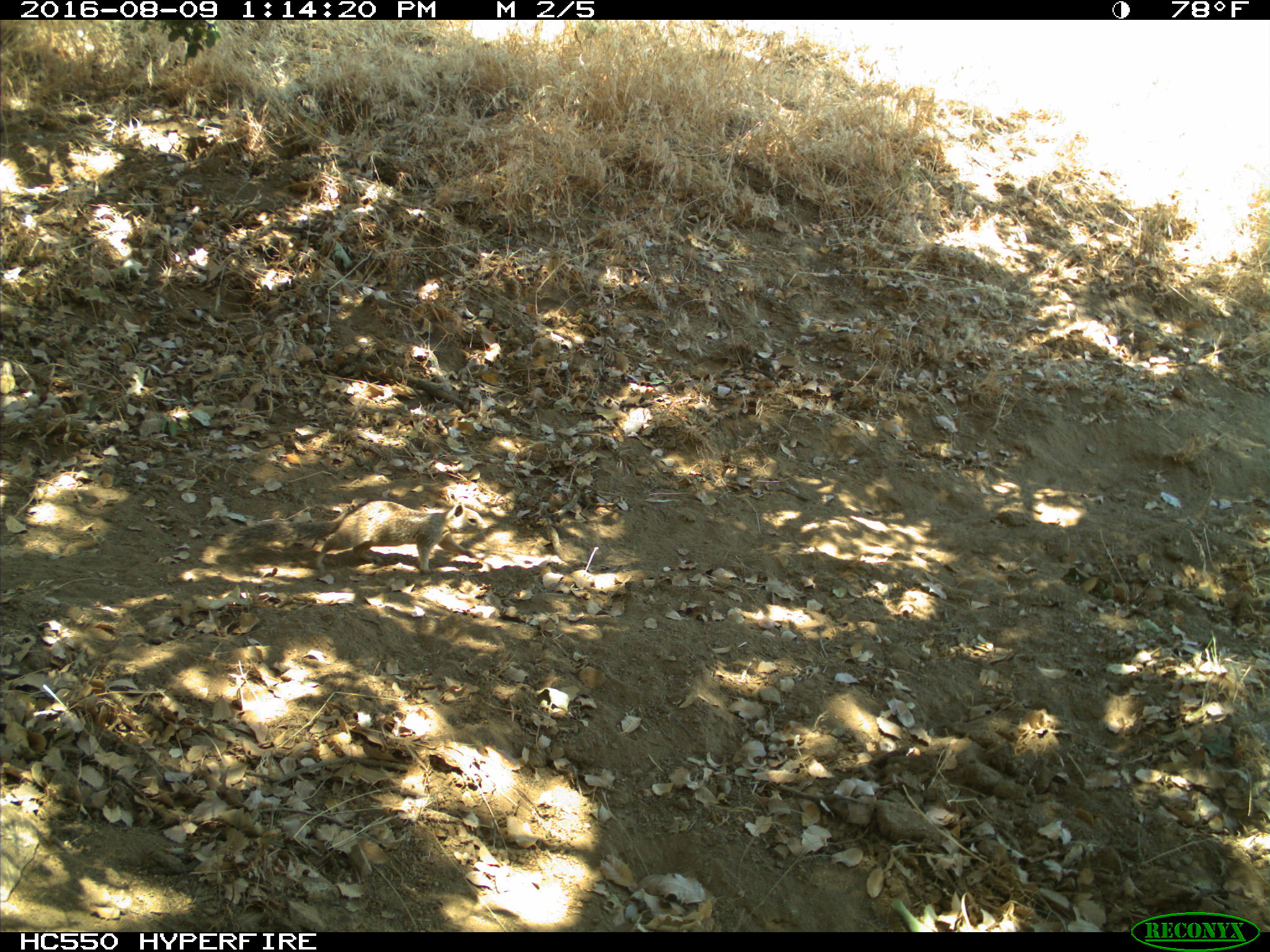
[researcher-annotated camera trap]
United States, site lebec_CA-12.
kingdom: Animalia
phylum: Chordata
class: Mammalia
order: Rodentia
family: Sciuridae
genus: Otospermophilus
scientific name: Otospermophilus beecheyi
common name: california ground squirrel